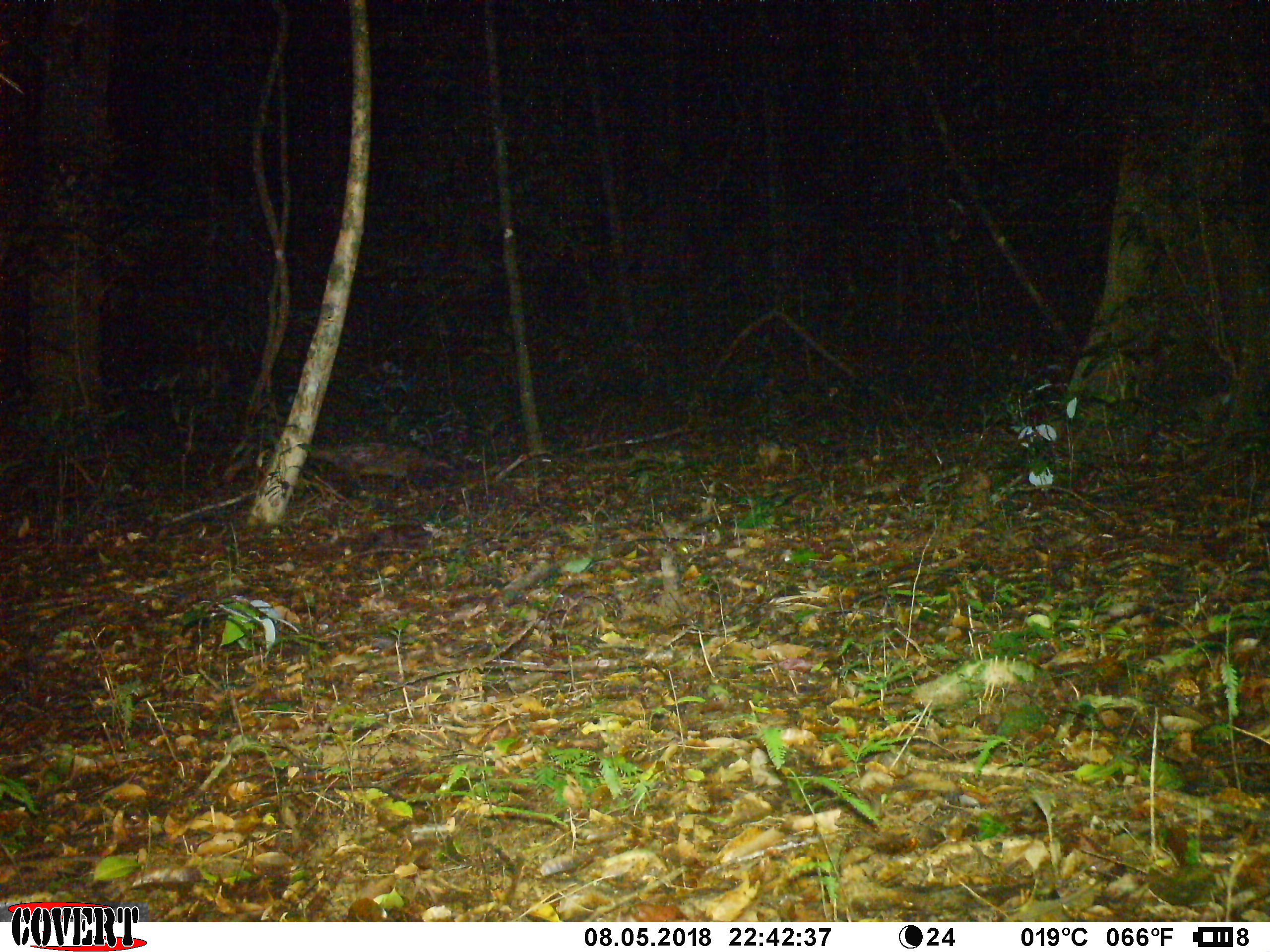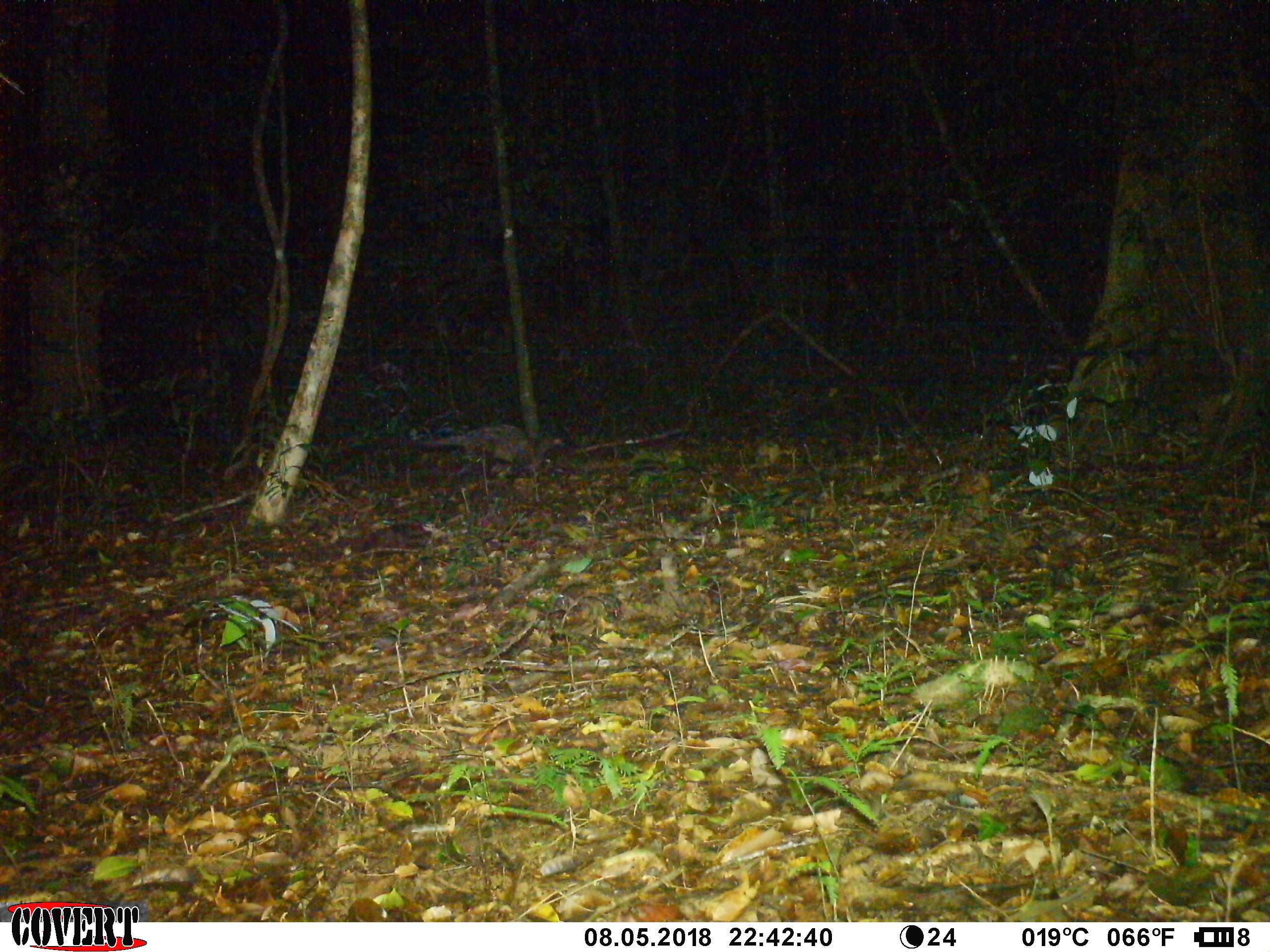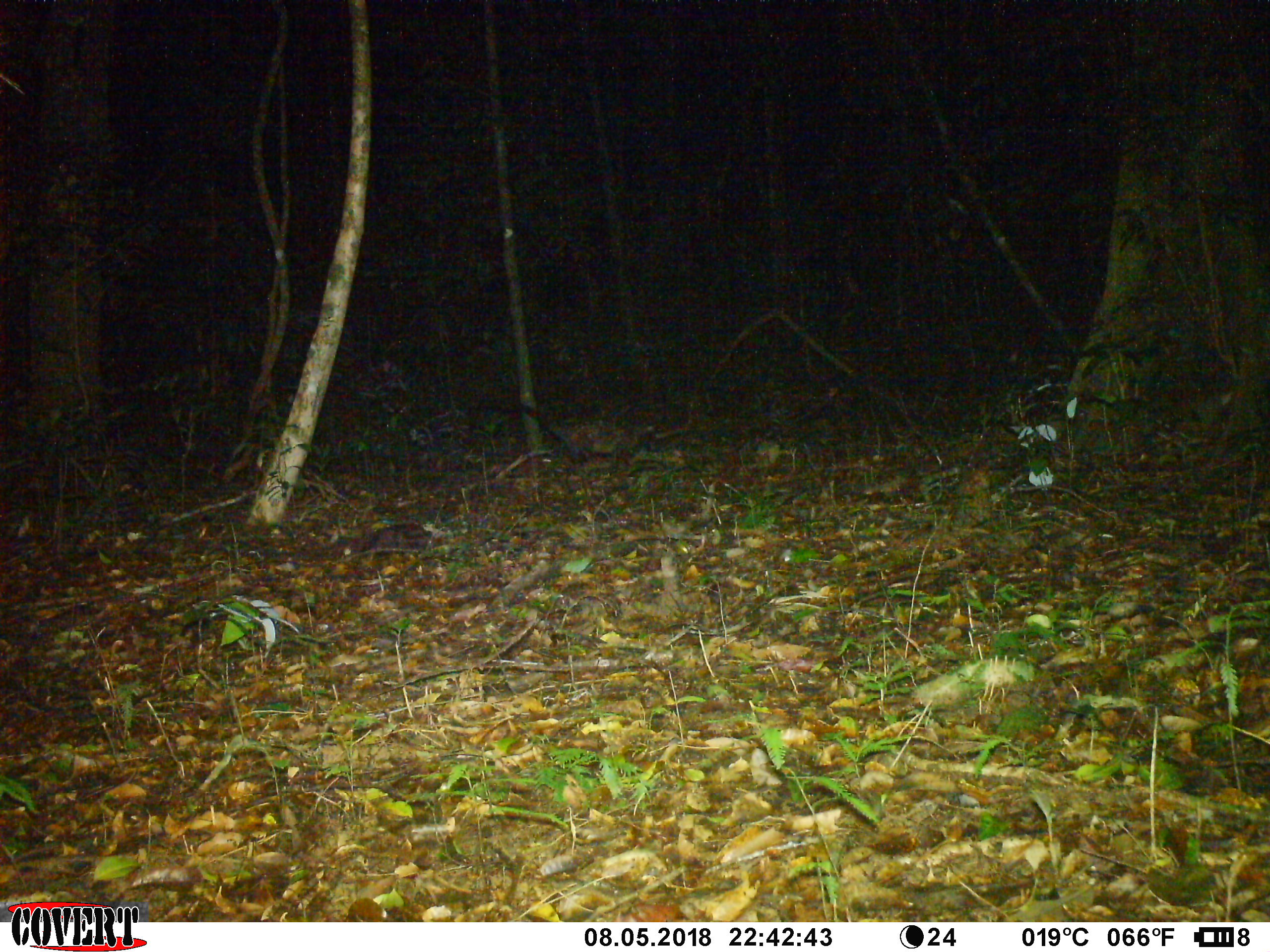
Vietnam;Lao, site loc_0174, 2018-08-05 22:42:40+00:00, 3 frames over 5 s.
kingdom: Animalia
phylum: Chordata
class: Mammalia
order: Carnivora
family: Viverridae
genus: Paradoxurus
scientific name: Paradoxurus hermaphroditus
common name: common palm civet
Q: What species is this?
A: Common palm civet (Paradoxurus hermaphroditus).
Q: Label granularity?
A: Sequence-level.